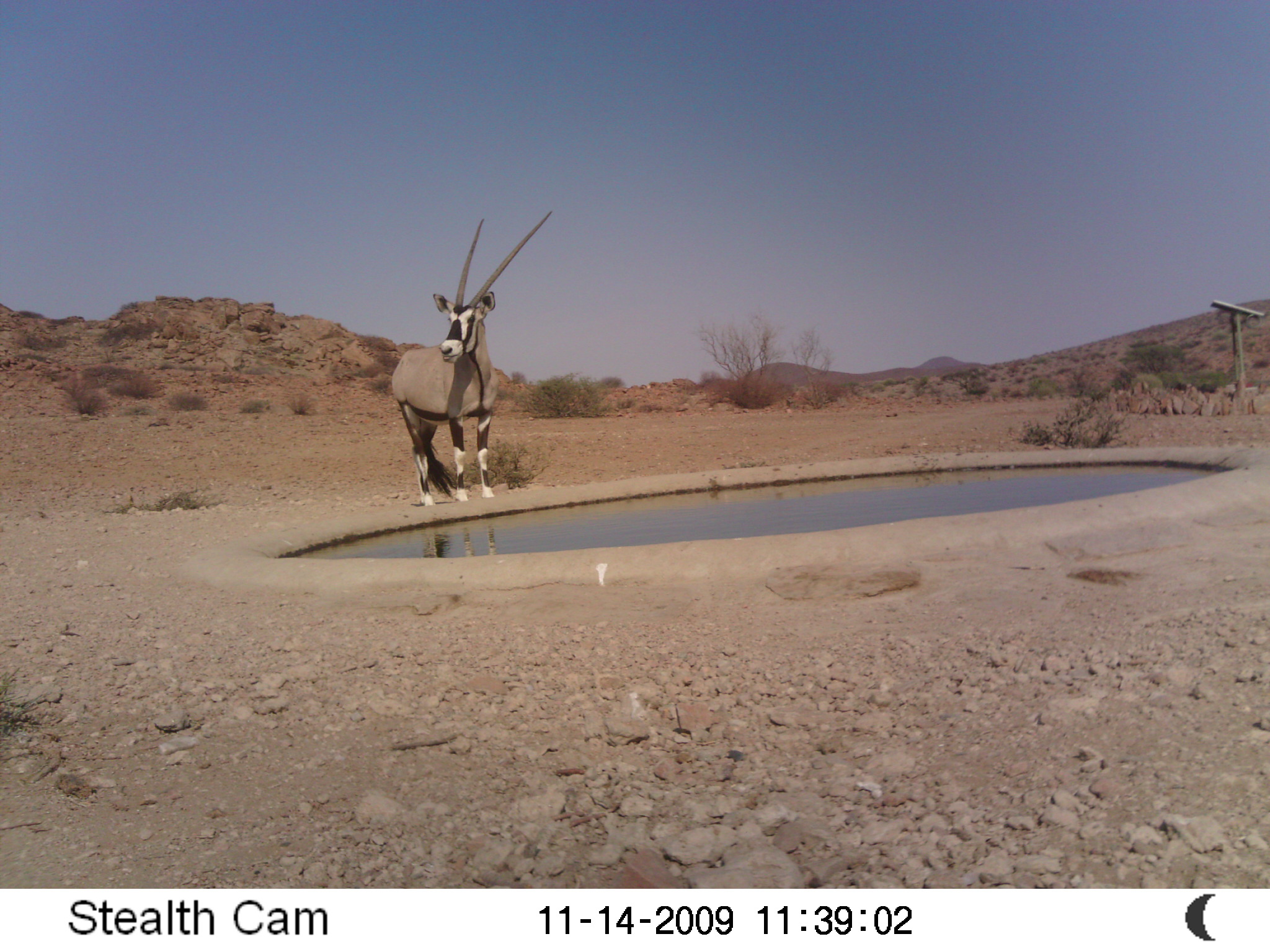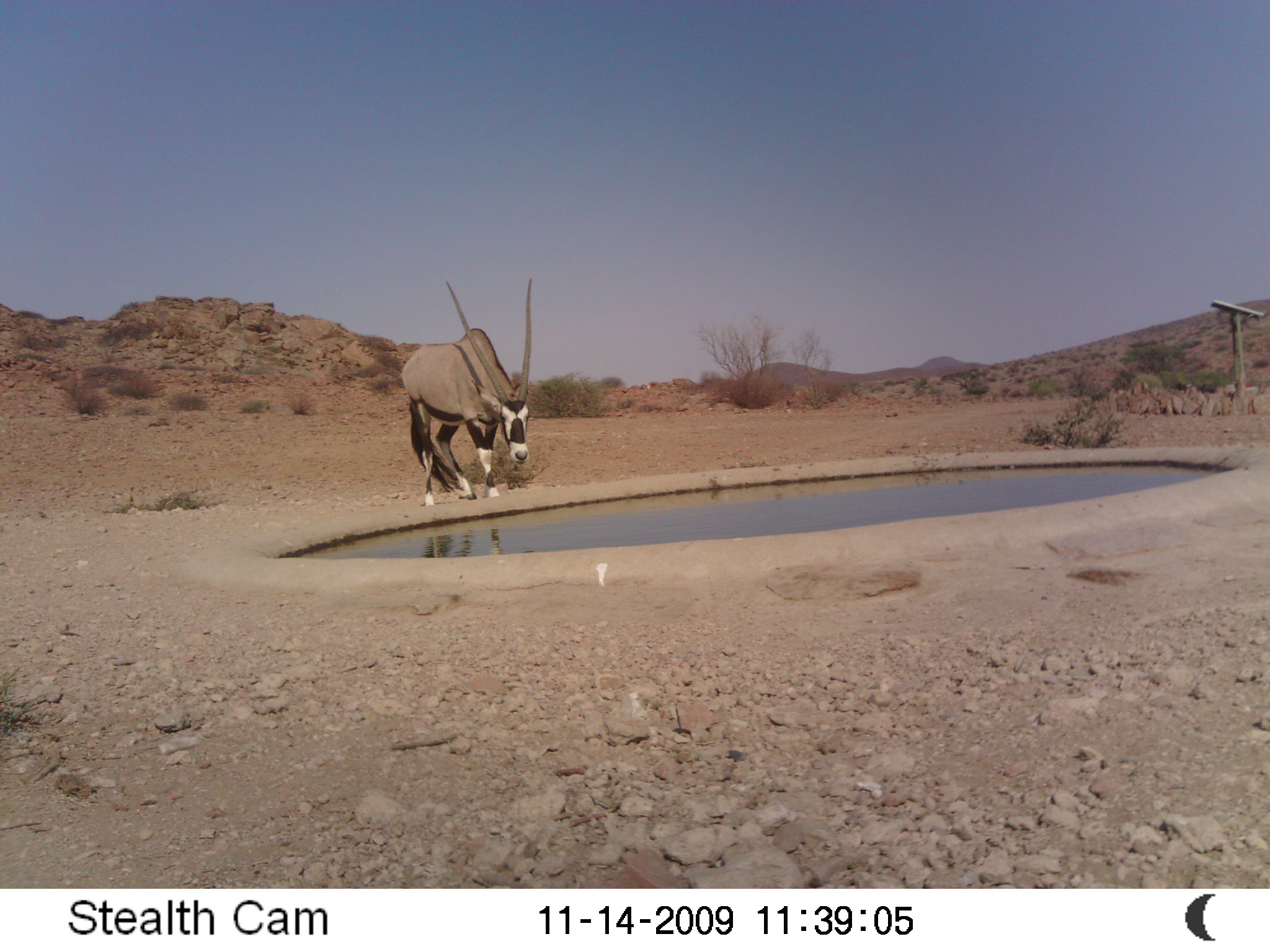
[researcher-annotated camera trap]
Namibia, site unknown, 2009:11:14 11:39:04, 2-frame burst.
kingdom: Animalia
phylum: Chordata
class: Mammalia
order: Artiodactyla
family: Bovidae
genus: Oryx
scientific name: Oryx gazella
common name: gemsbok